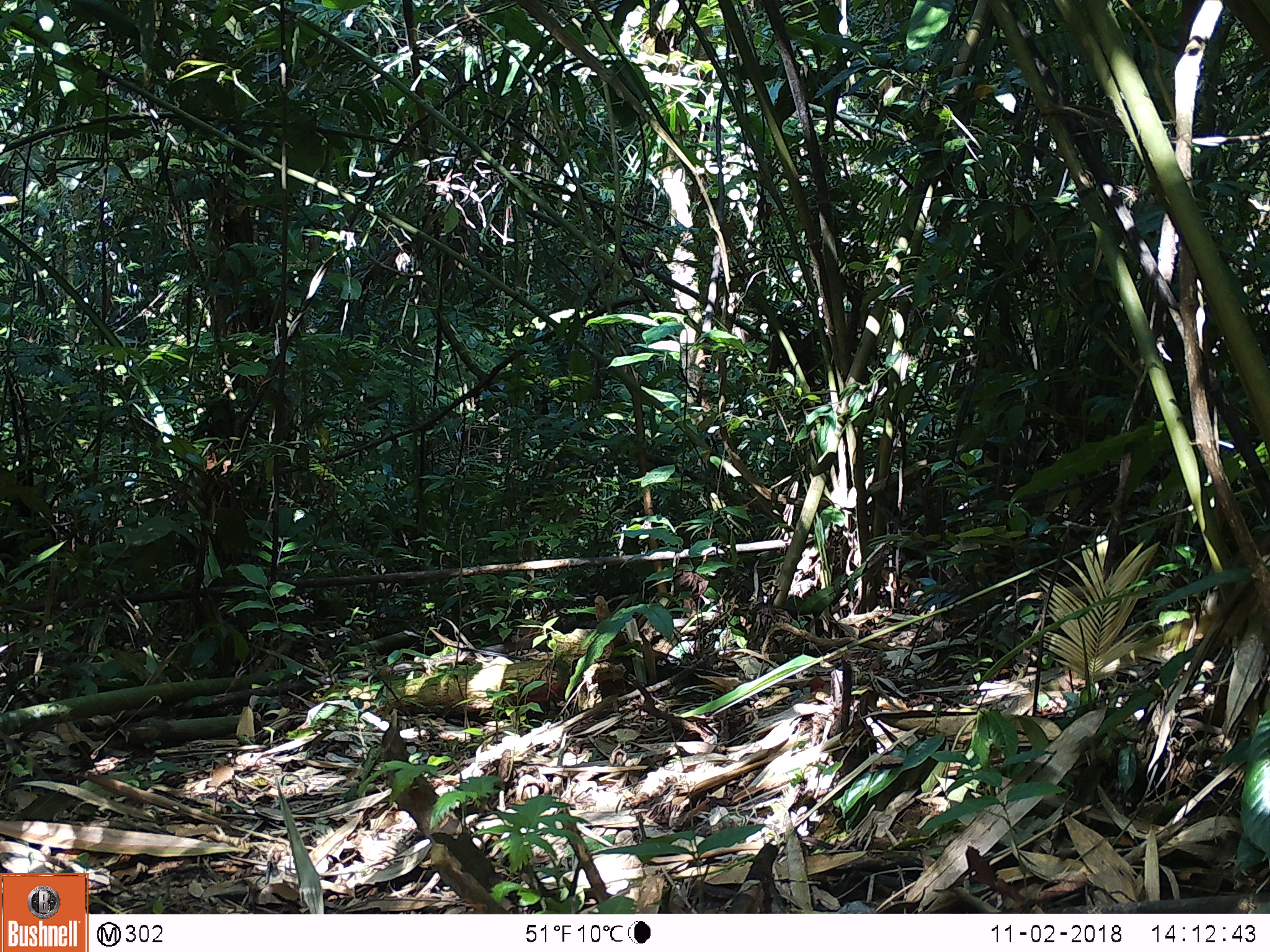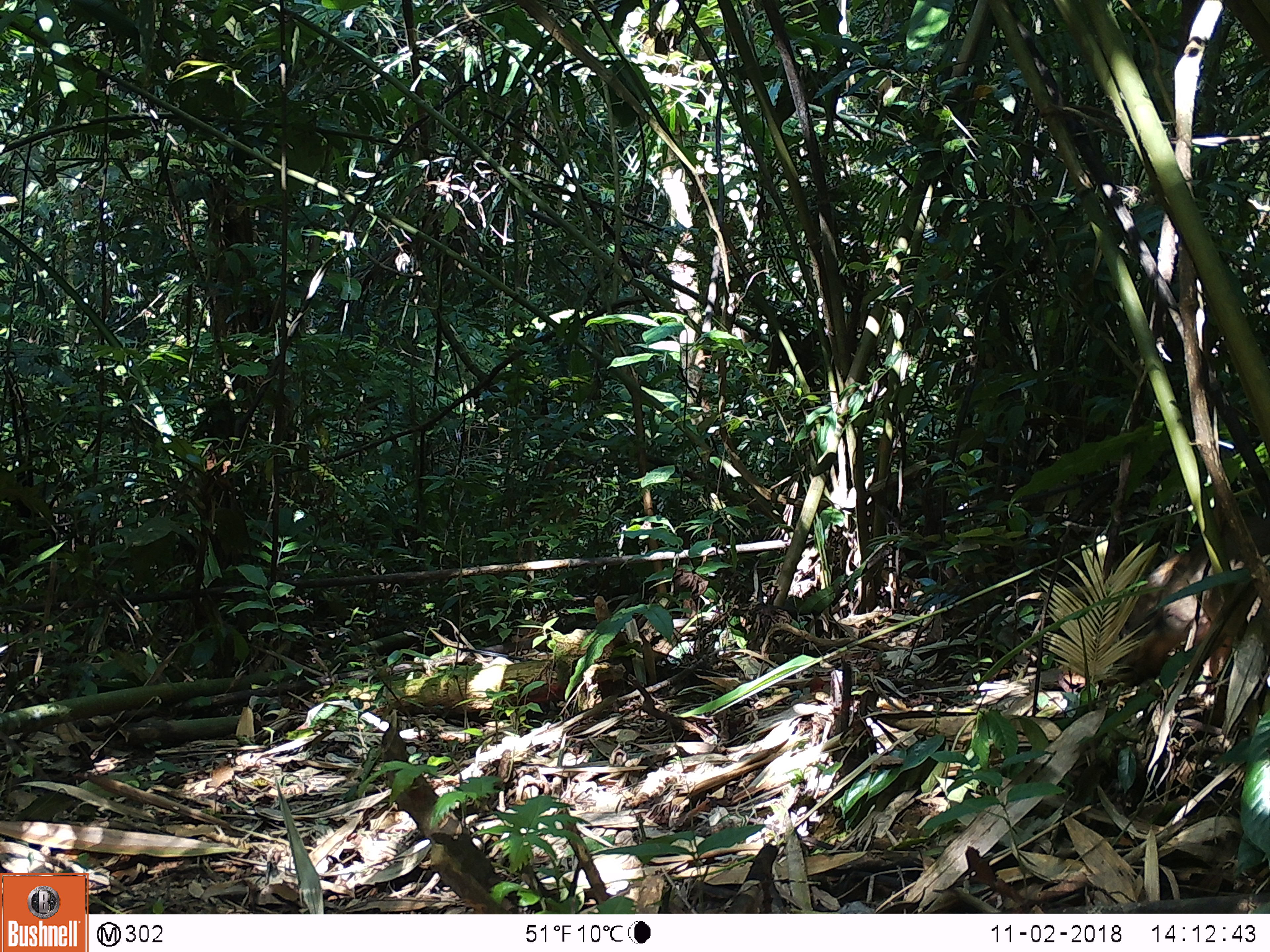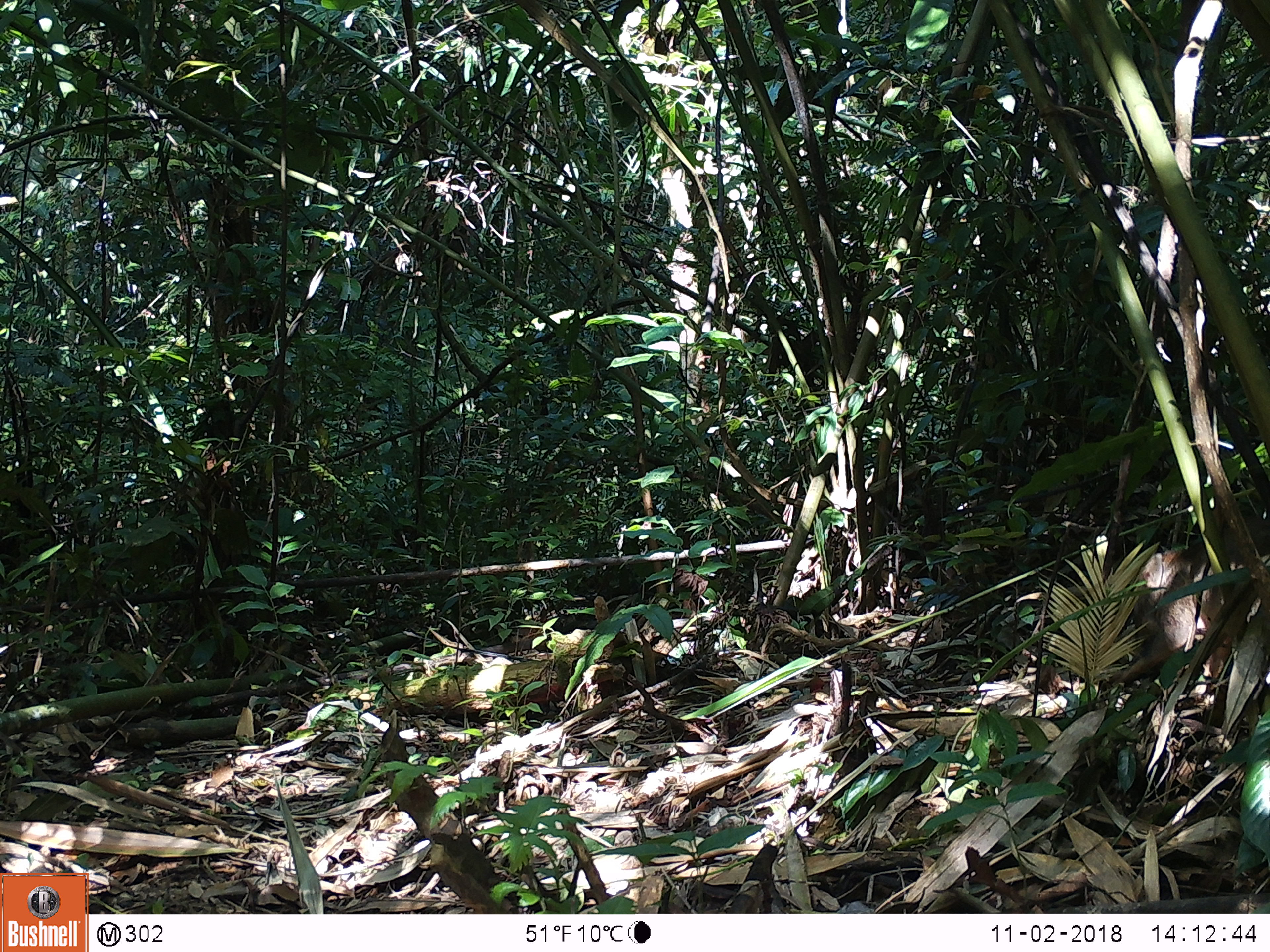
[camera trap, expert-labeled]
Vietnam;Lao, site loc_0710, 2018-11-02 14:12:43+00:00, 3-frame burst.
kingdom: Animalia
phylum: Chordata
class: Mammalia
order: Artiodactyla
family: Suidae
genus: Sus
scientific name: Sus scrofa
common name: eurasian wild pig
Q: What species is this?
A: Eurasian wild pig (Sus scrofa).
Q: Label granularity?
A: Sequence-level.